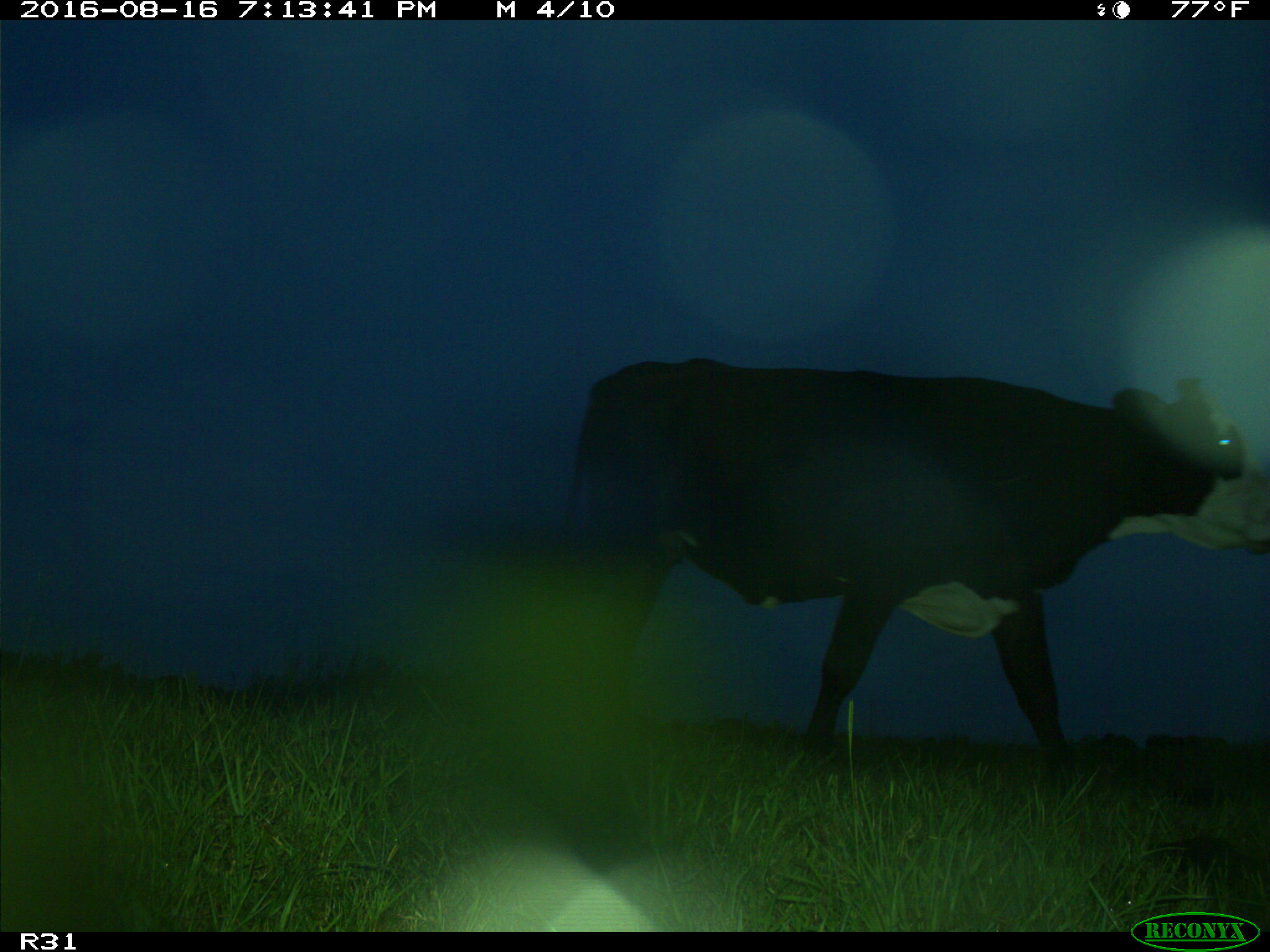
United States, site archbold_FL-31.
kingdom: Animalia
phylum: Chordata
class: Mammalia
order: Artiodactyla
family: Bovidae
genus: Bos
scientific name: Bos taurus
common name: domestic cow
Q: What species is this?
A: Bos taurus (domestic cow).